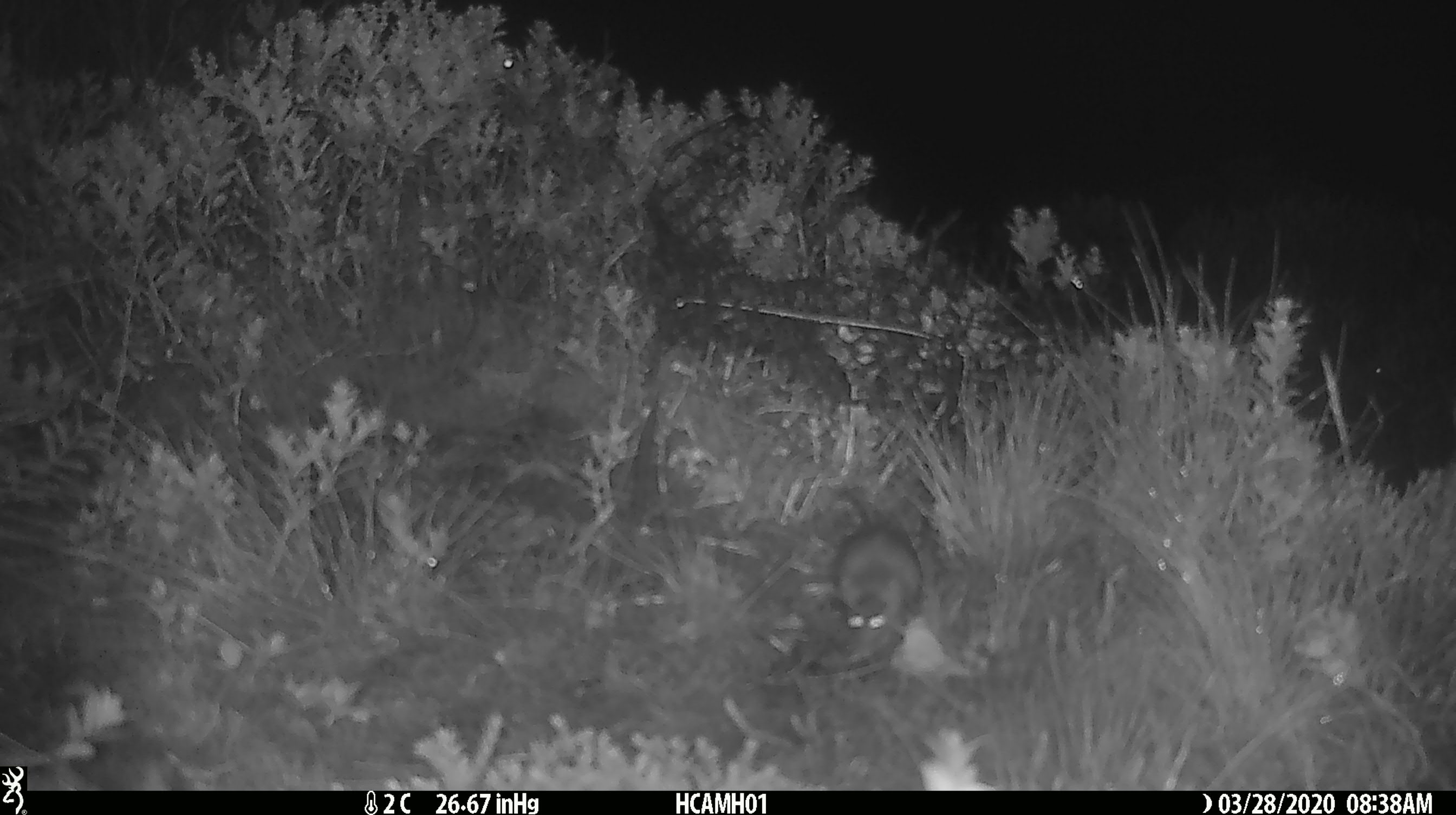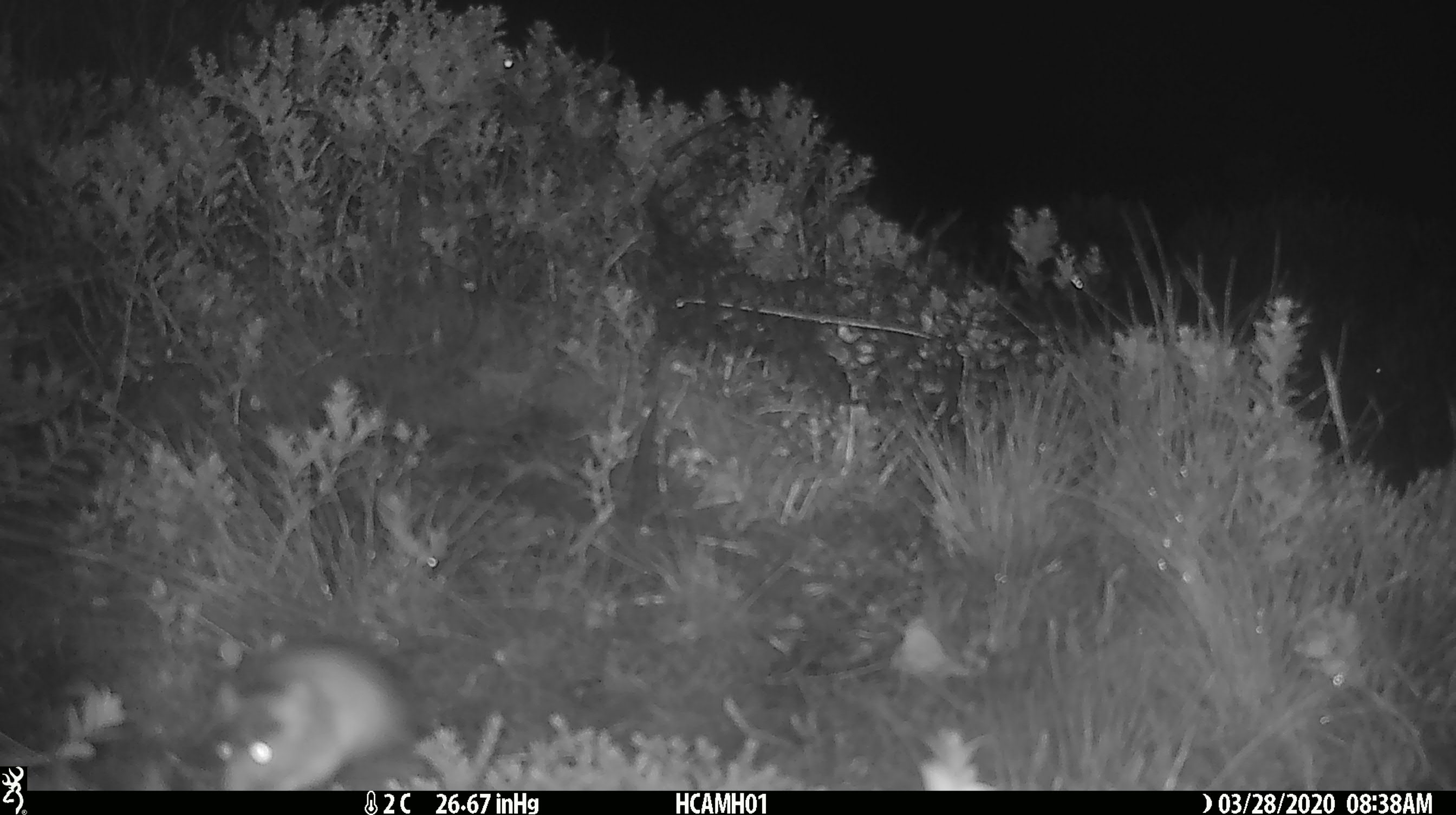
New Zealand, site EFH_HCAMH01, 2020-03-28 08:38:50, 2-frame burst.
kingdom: Animalia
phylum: Chordata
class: Mammalia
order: Rodentia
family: Muridae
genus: Mus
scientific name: Mus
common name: mouse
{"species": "mouse (Mus)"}